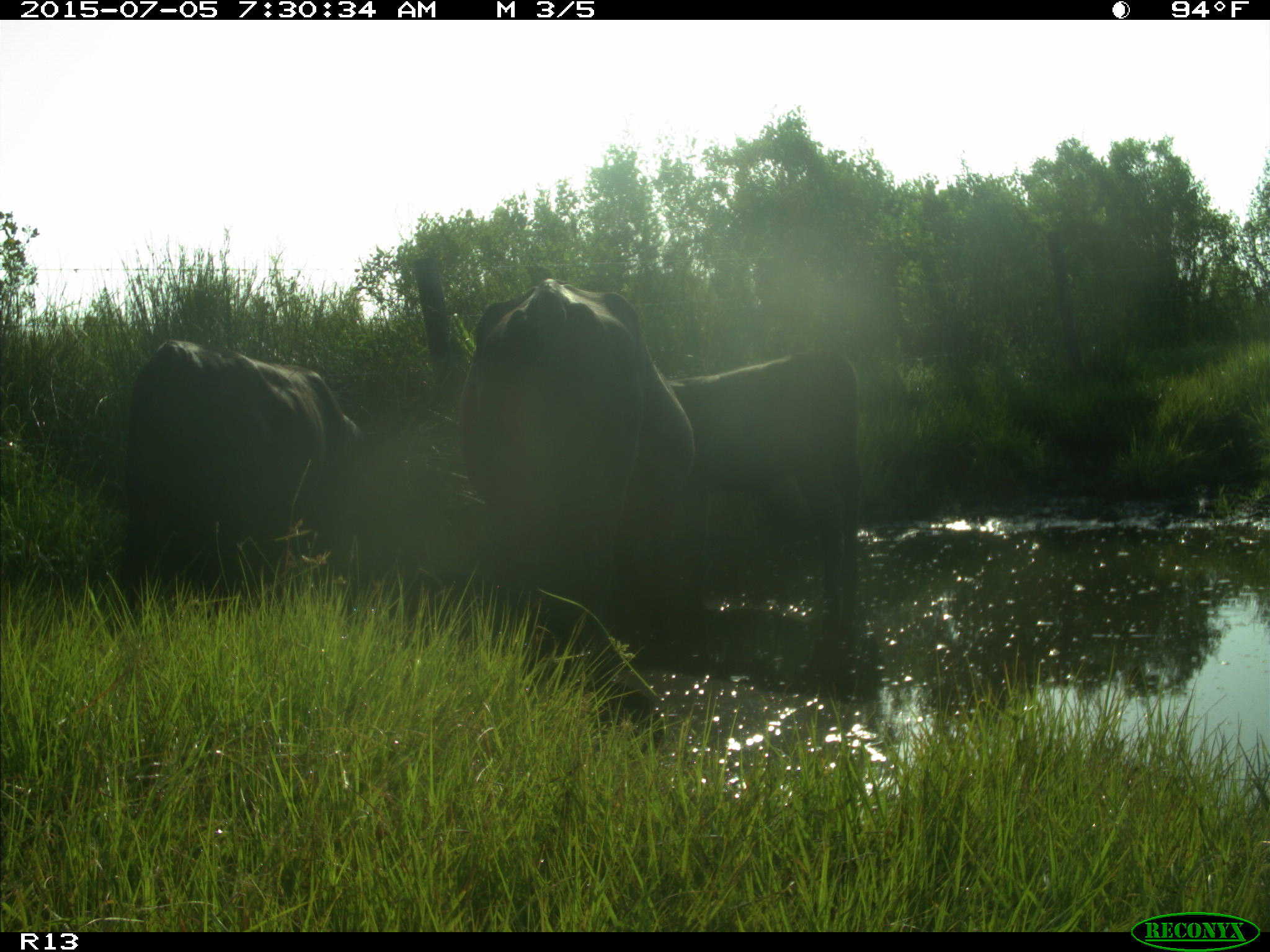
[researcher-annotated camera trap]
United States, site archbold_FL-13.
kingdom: Animalia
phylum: Chordata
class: Mammalia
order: Artiodactyla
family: Bovidae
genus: Bos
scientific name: Bos taurus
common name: domestic cow